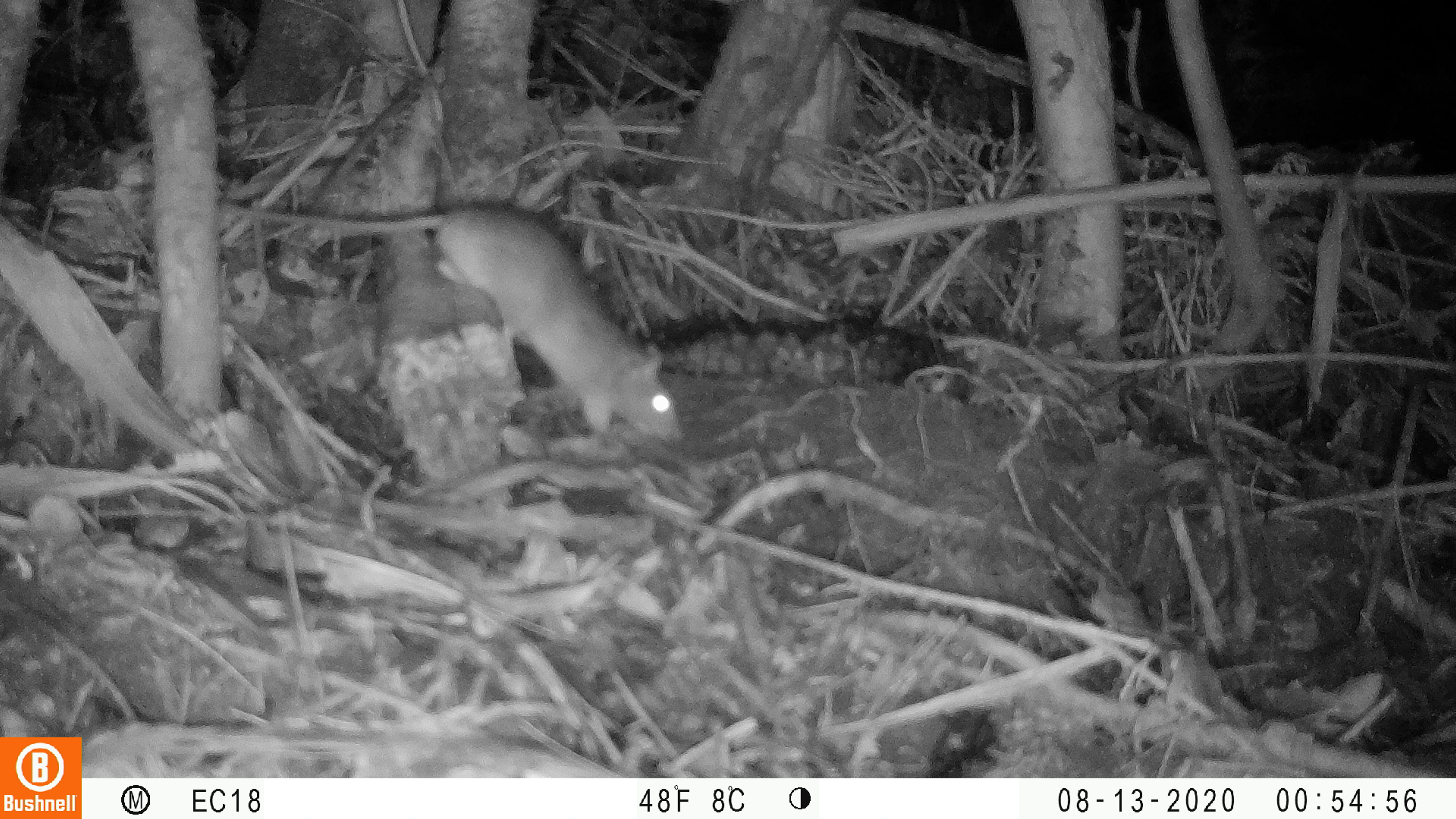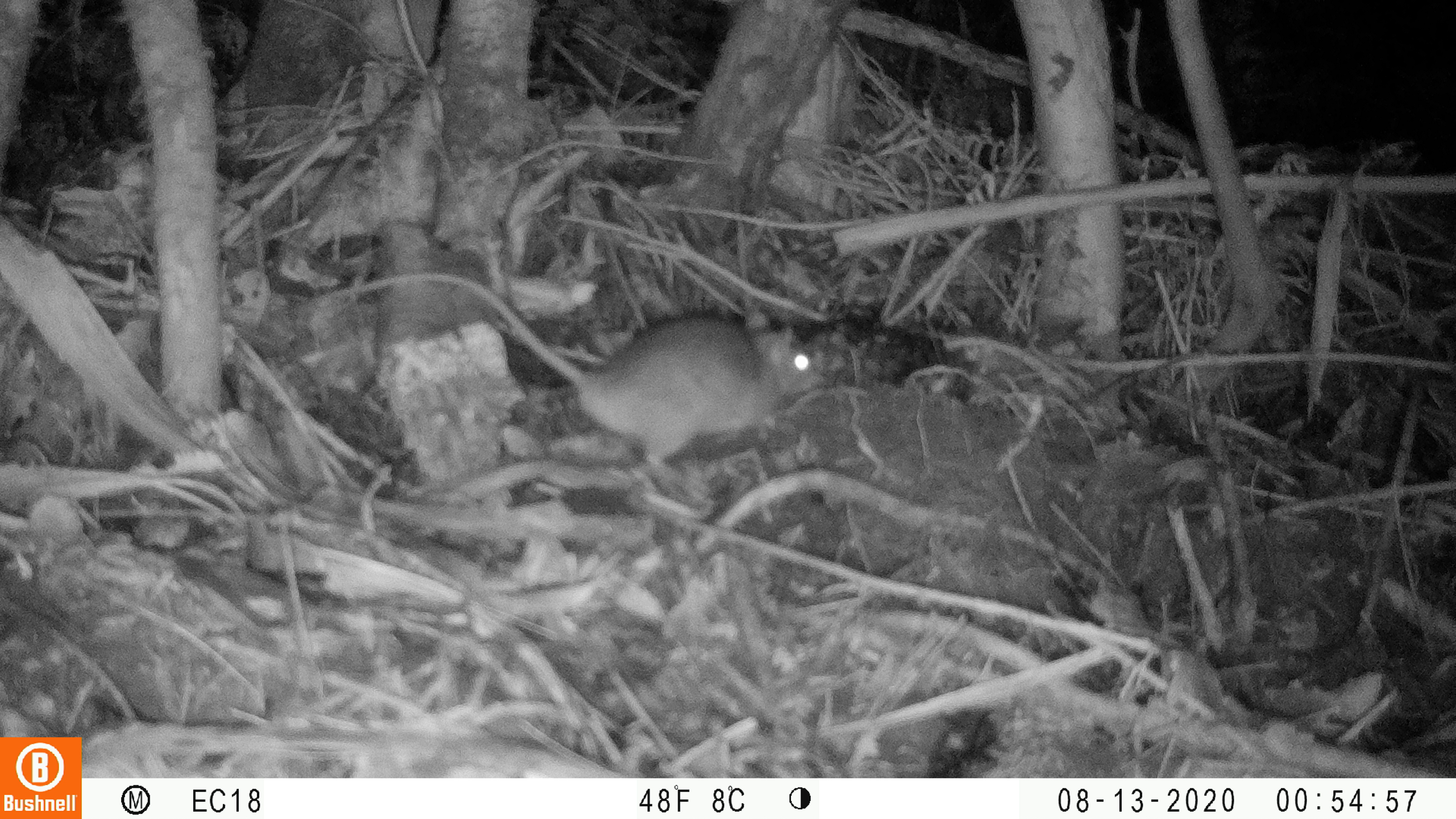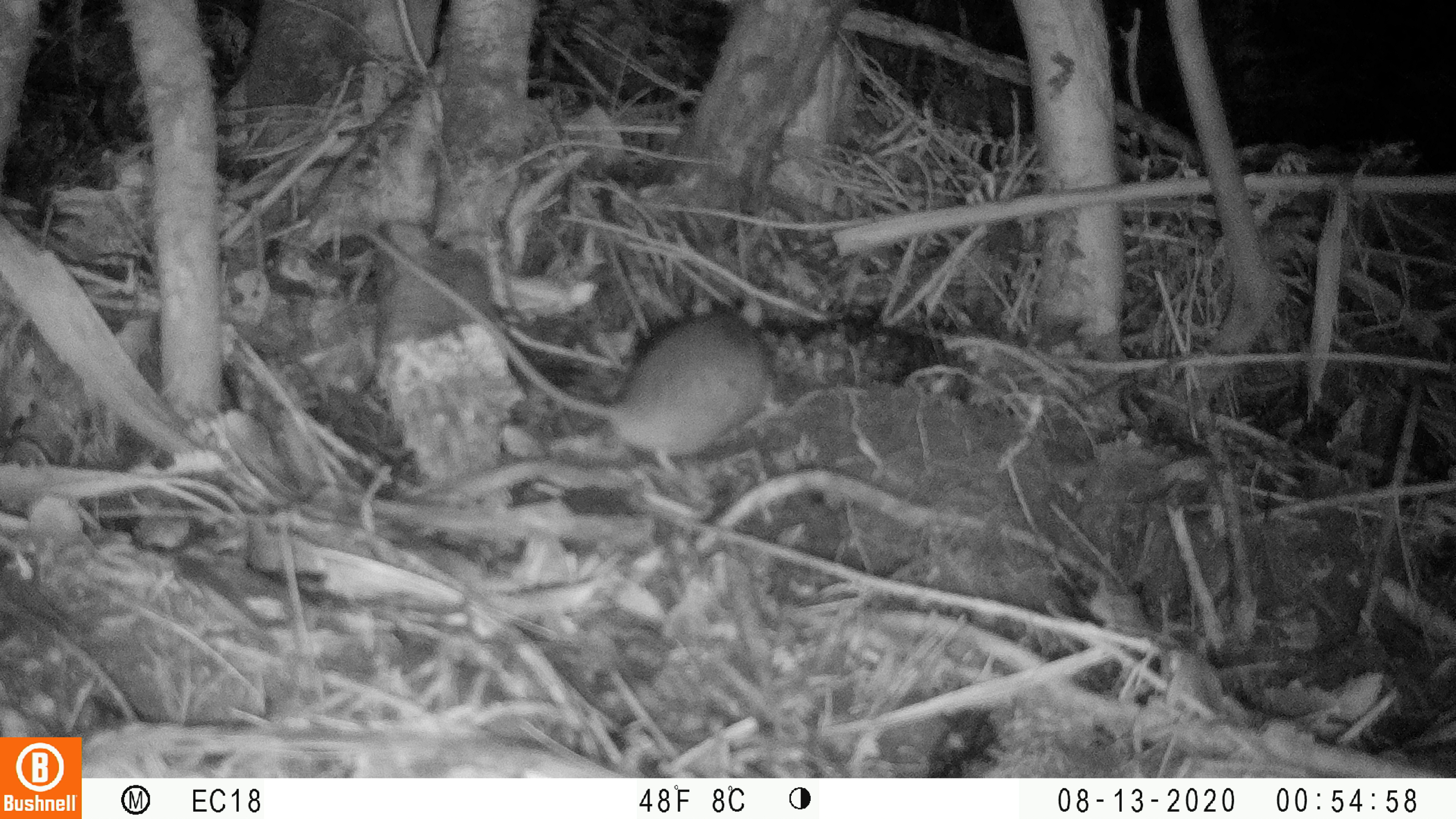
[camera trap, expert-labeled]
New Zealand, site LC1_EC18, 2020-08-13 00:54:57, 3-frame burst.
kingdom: Animalia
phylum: Chordata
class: Mammalia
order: Rodentia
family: Muridae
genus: Rattus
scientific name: Rattus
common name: rat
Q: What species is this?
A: Rat (Rattus).